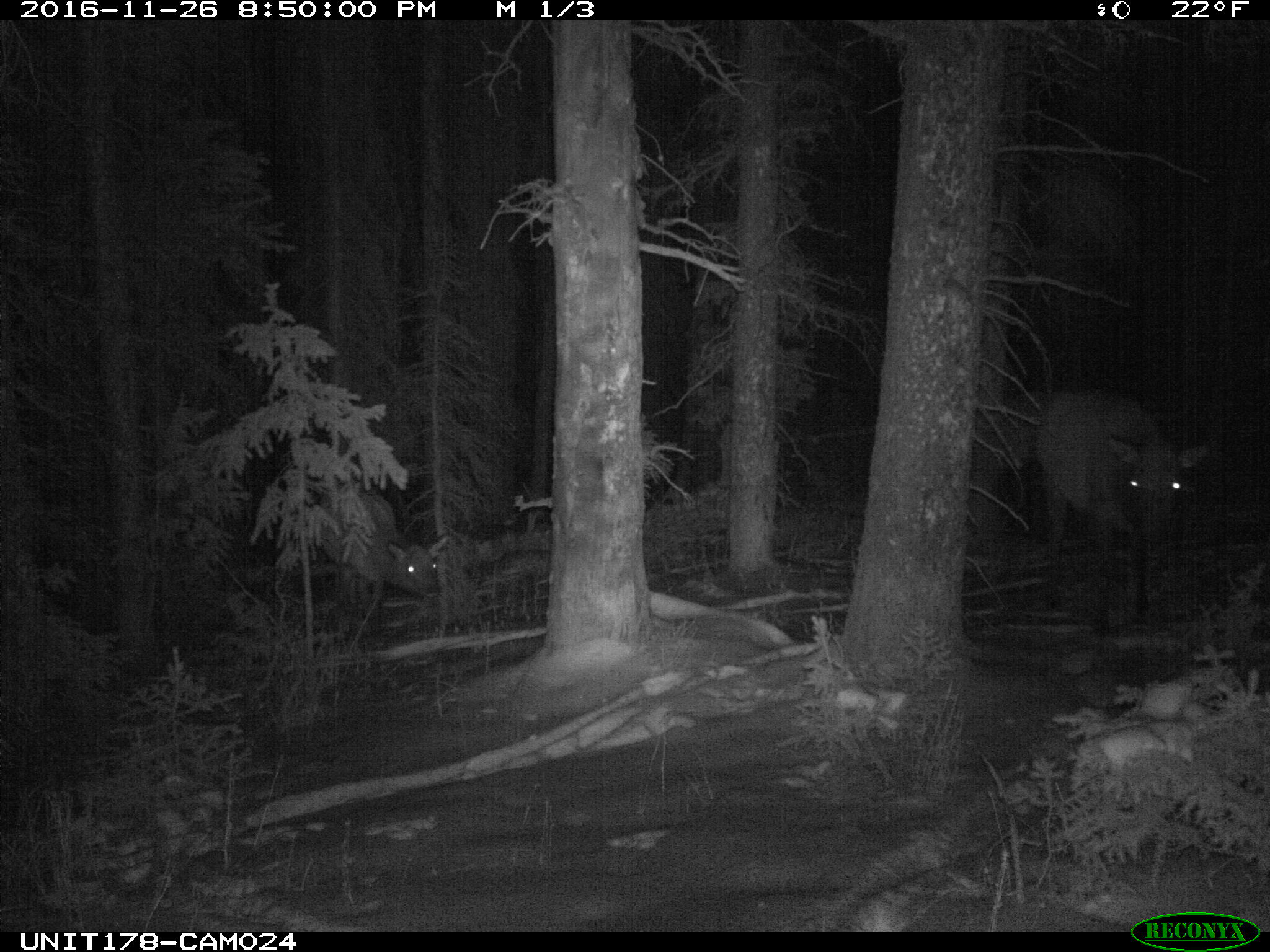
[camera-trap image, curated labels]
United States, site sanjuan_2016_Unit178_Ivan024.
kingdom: Animalia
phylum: Chordata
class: Mammalia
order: Artiodactyla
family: Cervidae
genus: Cervus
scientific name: Cervus elaphus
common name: red deer